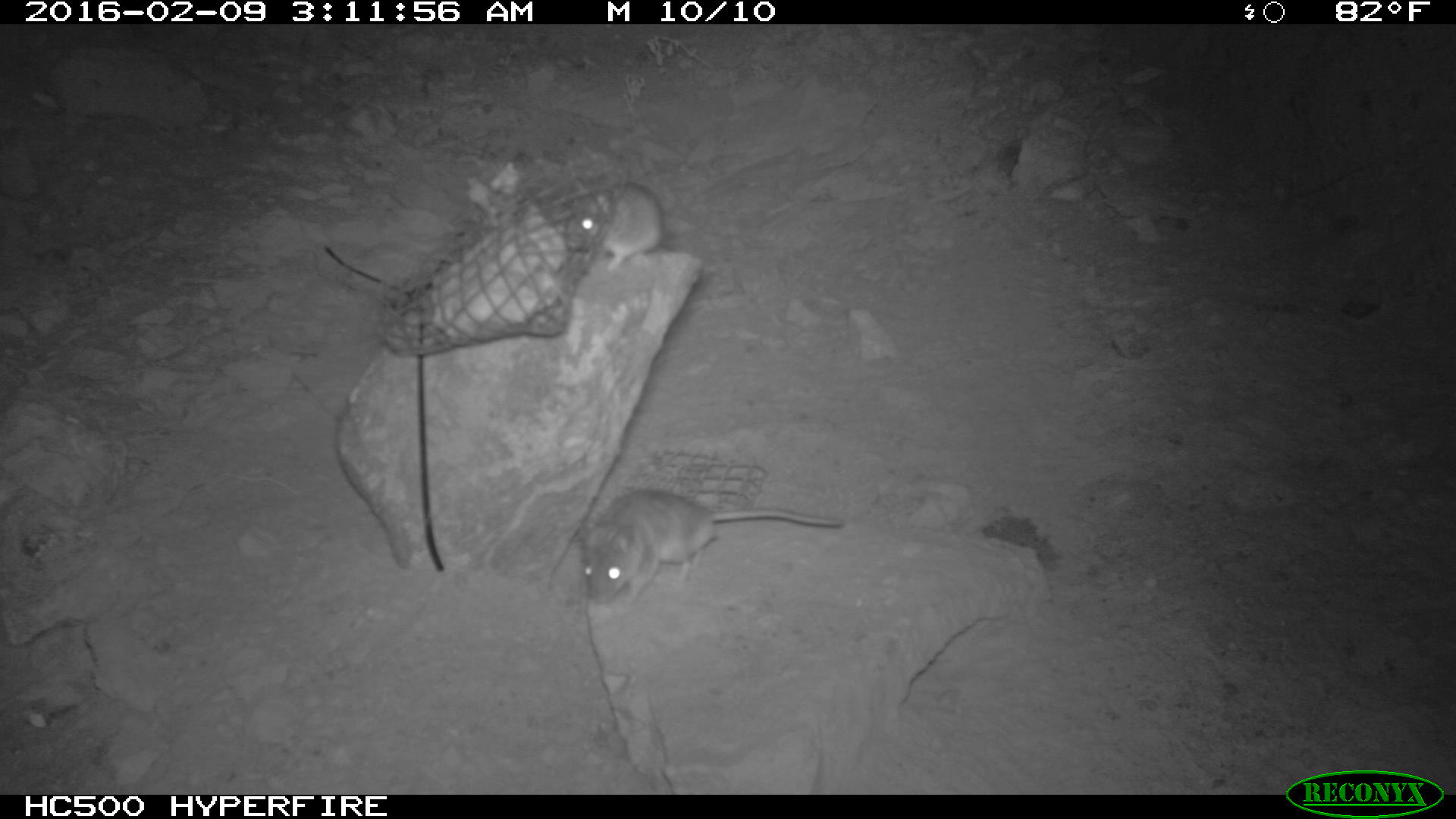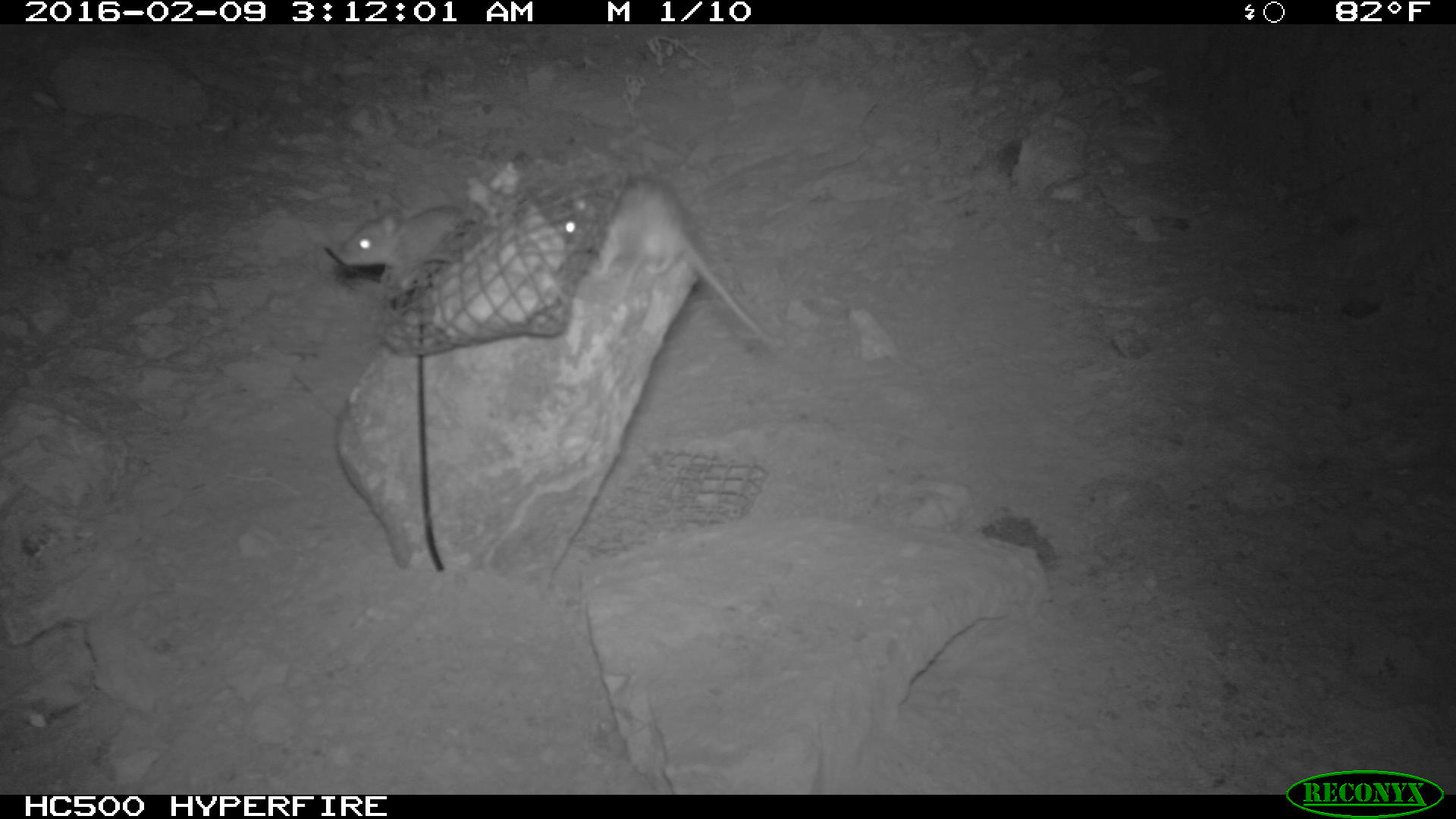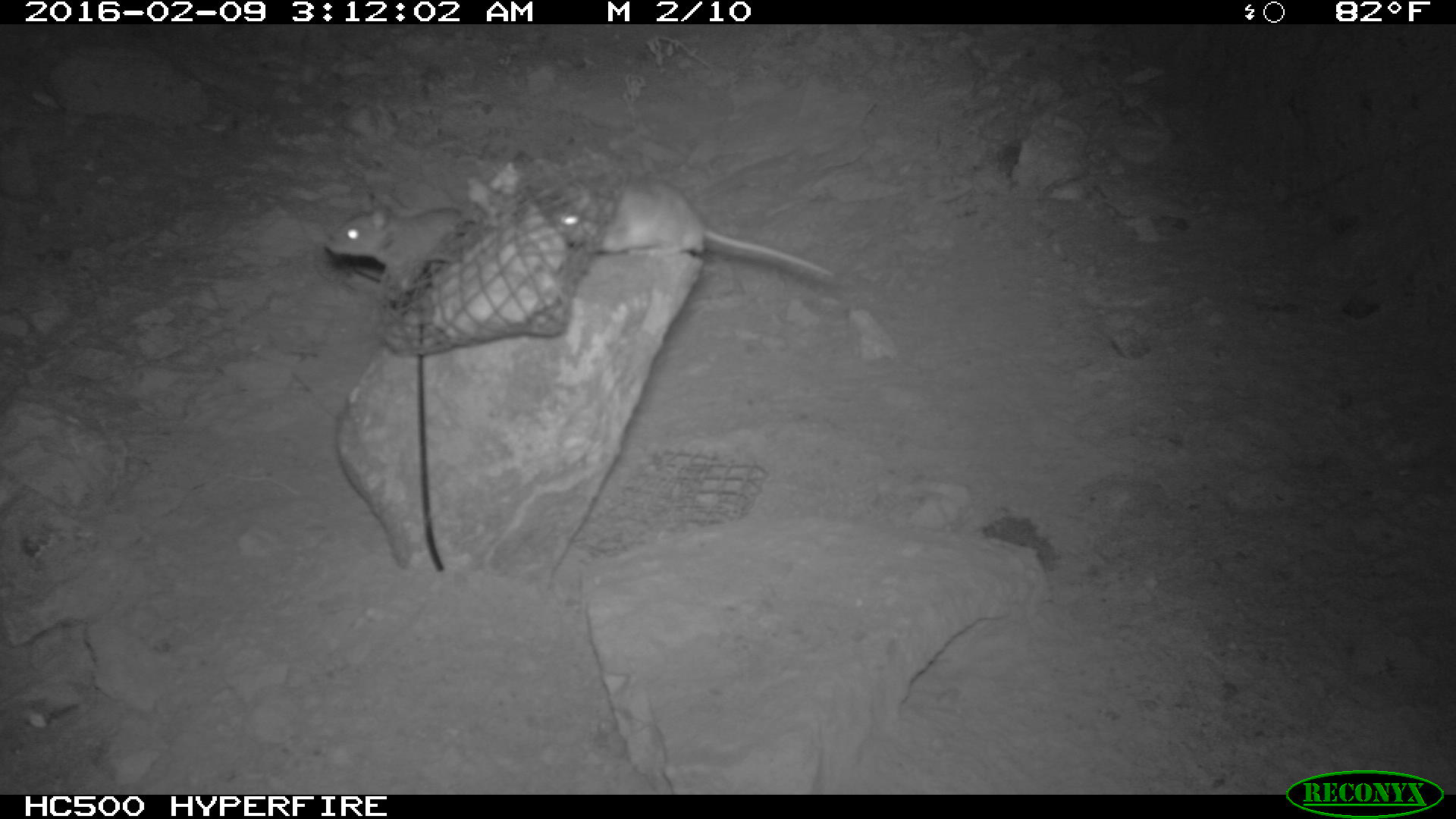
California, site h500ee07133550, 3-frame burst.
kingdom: Animalia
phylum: Chordata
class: Mammalia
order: Rodentia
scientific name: Rodentia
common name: rodent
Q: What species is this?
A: Rodent (Rodentia).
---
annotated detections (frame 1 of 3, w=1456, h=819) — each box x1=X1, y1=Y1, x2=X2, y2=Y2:
rodent: x1=580, y1=488, x2=844, y2=608; x1=566, y1=180, x2=678, y2=268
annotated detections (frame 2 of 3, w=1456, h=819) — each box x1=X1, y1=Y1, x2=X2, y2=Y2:
rodent: x1=558, y1=168, x2=775, y2=350; x1=331, y1=196, x2=484, y2=267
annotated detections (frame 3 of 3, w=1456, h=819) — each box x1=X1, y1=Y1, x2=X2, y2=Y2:
rodent: x1=558, y1=152, x2=836, y2=277; x1=324, y1=203, x2=472, y2=305